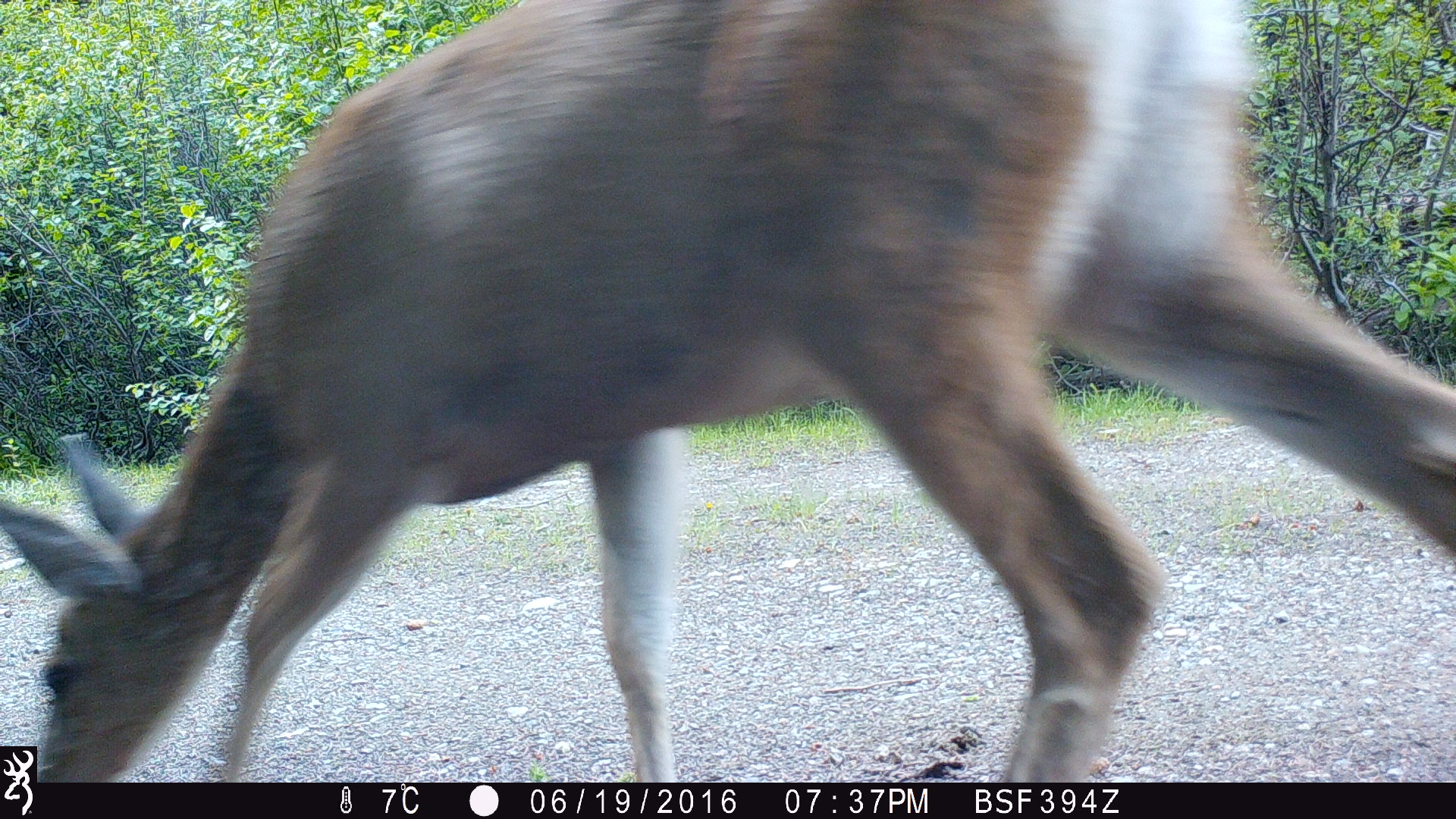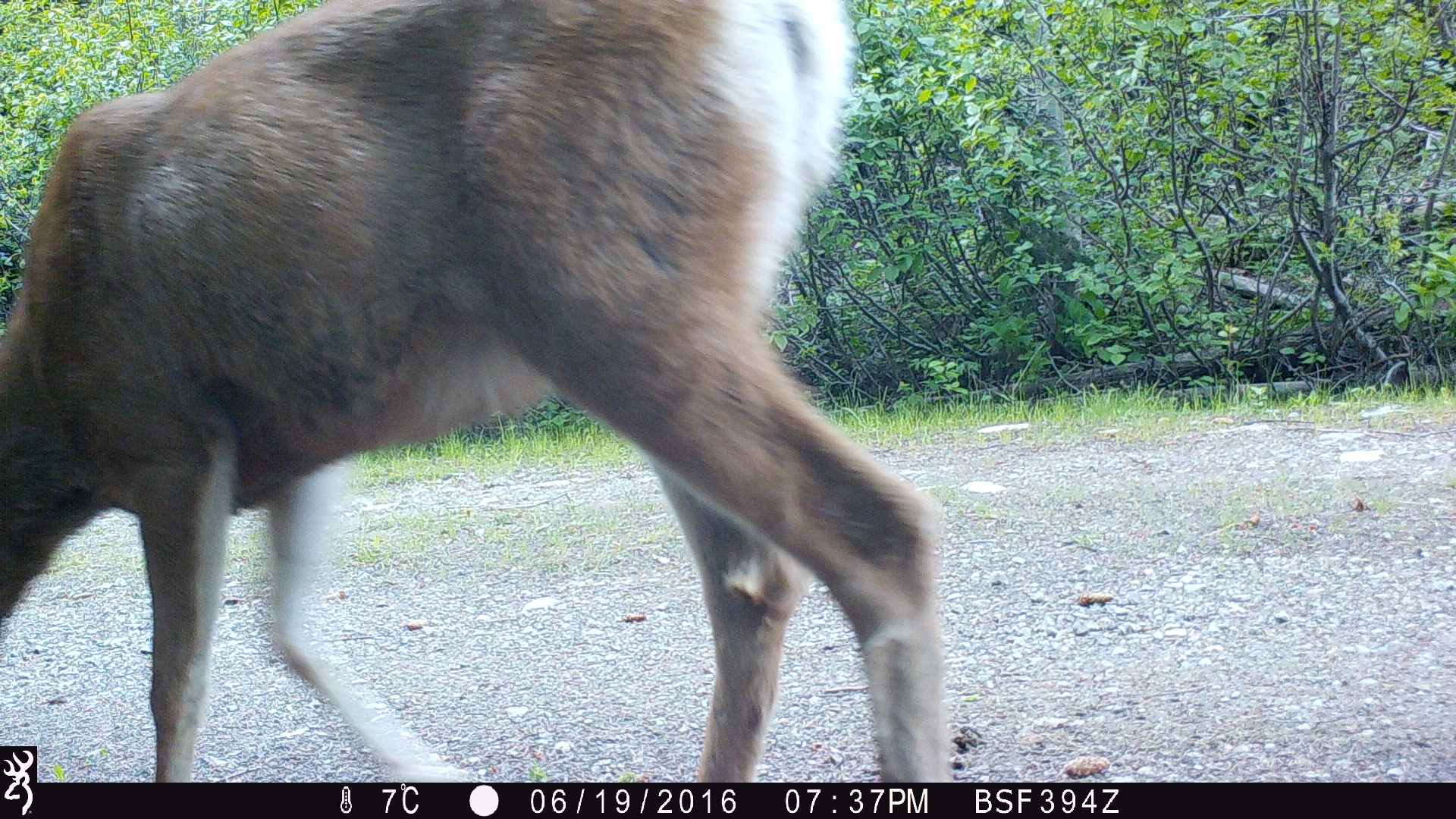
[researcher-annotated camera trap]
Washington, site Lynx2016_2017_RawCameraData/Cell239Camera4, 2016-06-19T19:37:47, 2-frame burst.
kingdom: Animalia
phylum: Chordata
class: Mammalia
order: Artiodactyla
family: Cervidae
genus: Odocoileus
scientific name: Odocoileus hemionus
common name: mule deer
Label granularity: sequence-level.